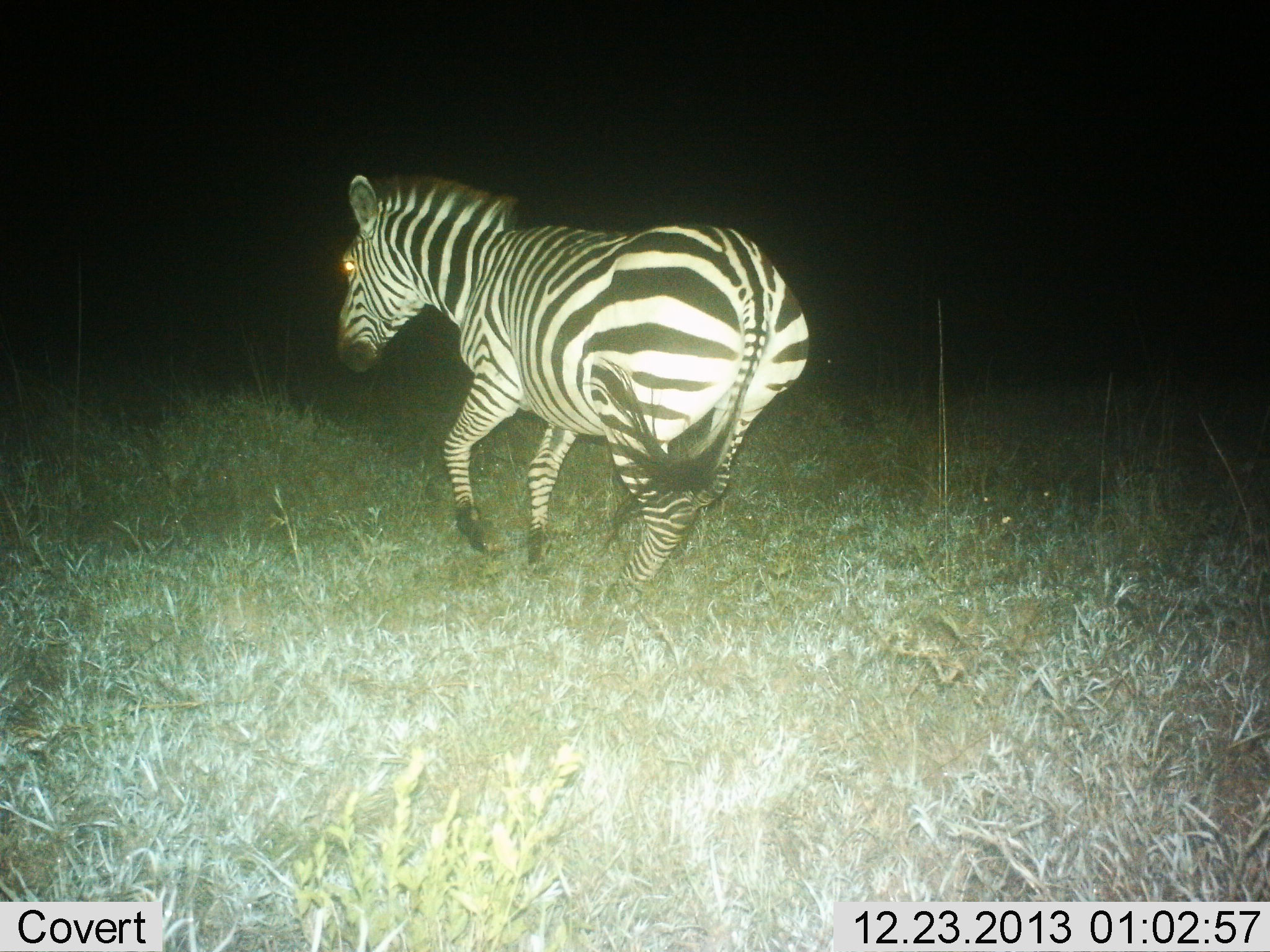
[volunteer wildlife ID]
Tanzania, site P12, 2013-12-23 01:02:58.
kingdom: Animalia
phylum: Chordata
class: Mammalia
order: Perissodactyla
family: Equidae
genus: Equus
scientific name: Equus quagga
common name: plains zebra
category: zebra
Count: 1.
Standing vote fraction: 0%.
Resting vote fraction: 0%.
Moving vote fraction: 100%.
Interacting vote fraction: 0%.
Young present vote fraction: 0%.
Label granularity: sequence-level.